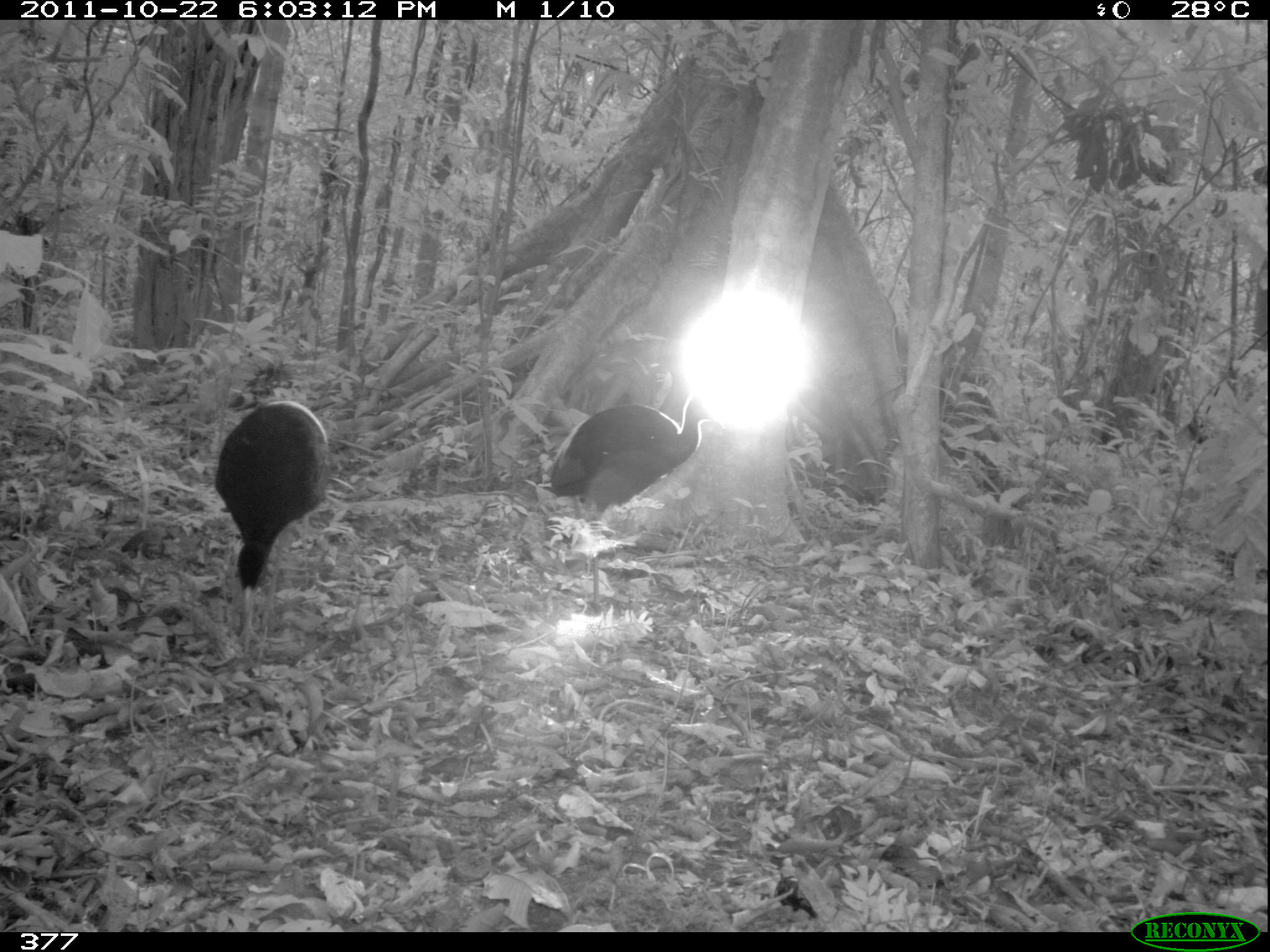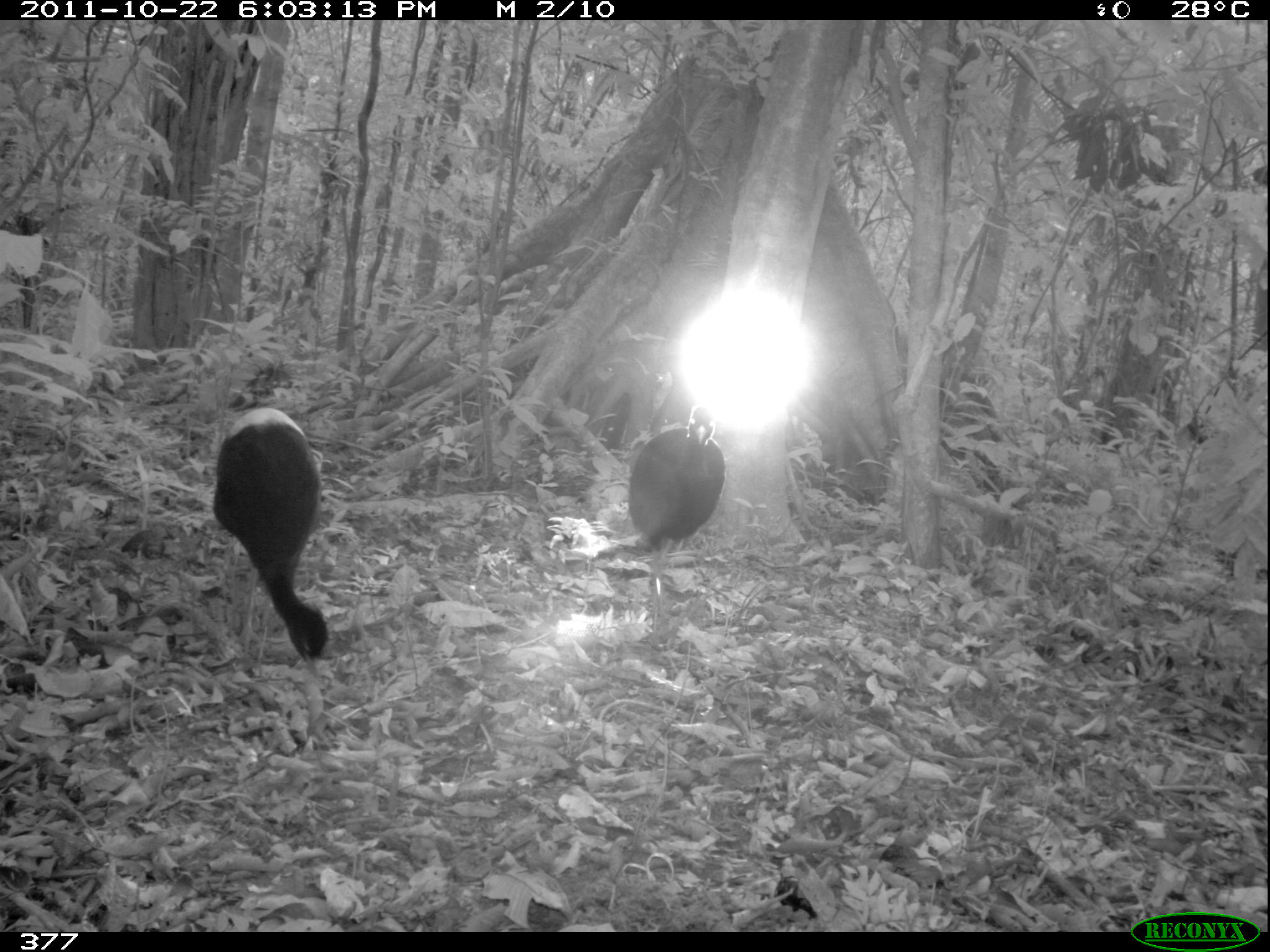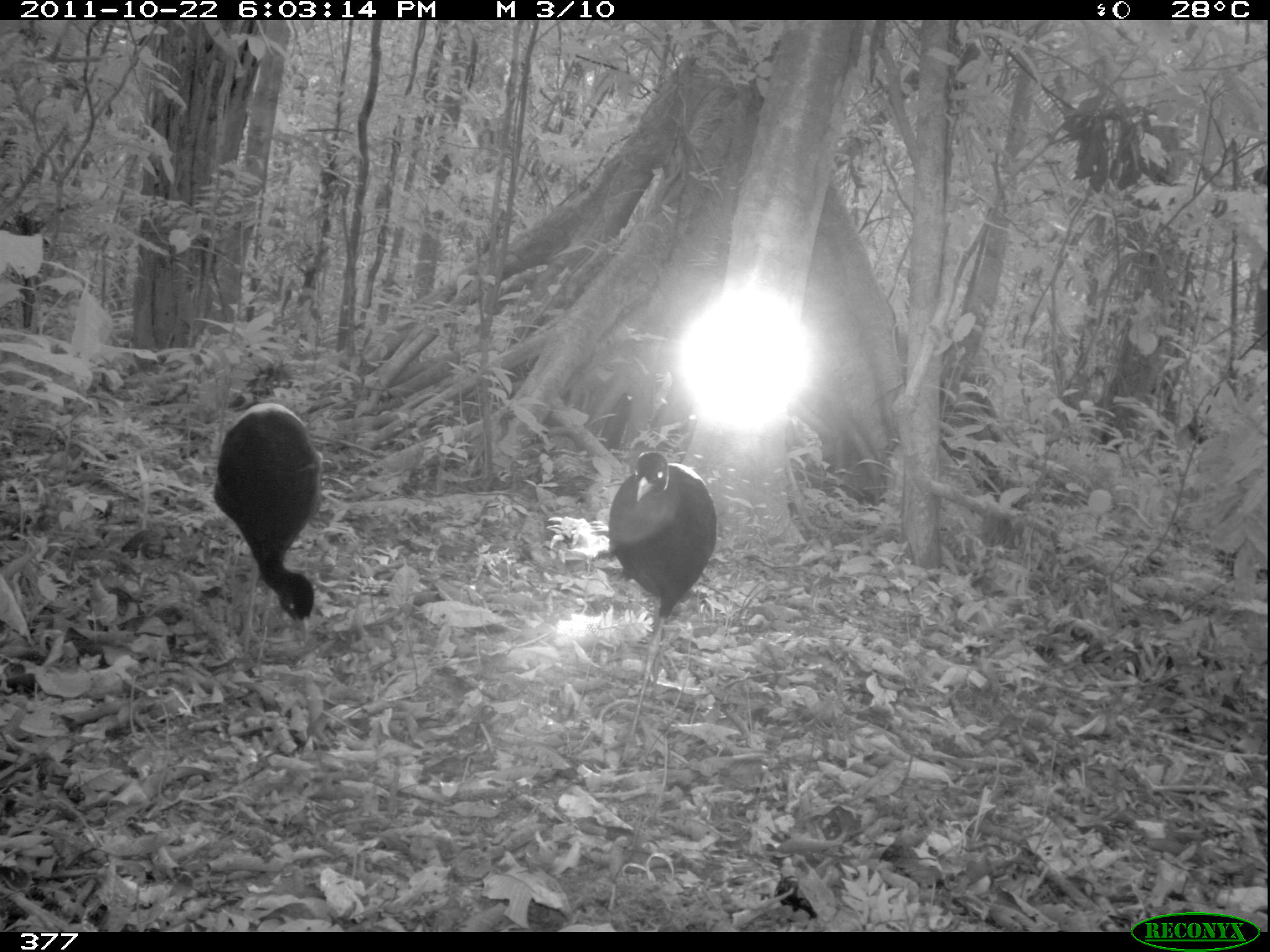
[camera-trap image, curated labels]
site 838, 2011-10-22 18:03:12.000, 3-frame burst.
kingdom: Animalia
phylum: Chordata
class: Aves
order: Gruiformes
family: Psophiidae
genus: Psophia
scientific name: Psophia leucoptera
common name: pale-winged trumpeter